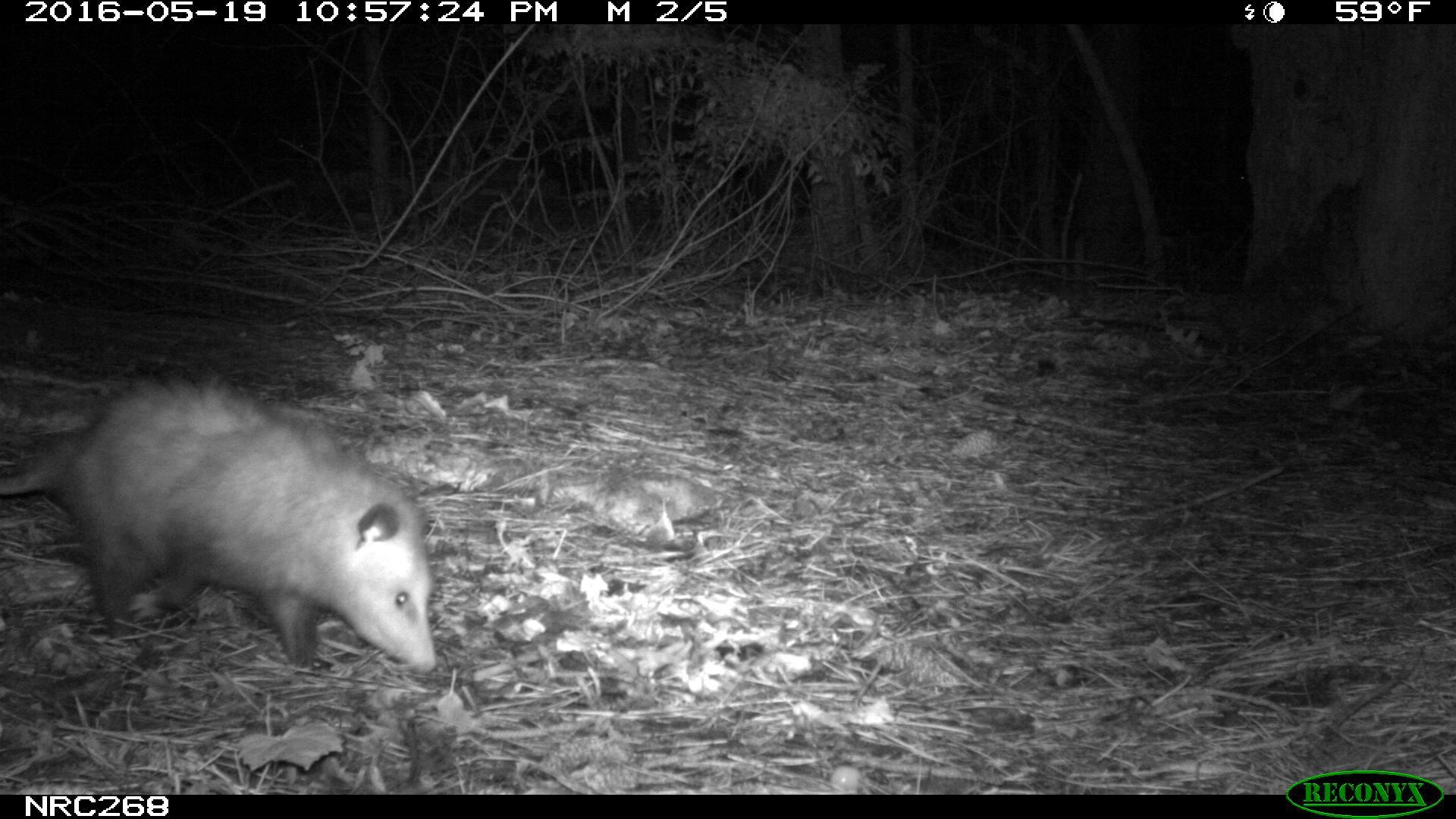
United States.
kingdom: Animalia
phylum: Chordata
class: Mammalia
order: Didelphimorphia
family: Didelphidae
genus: Didelphis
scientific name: Didelphis virginiana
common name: virginia opossum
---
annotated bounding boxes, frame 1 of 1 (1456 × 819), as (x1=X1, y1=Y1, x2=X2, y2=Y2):
Virginia Opossum: (x1=0, y1=368, x2=450, y2=679)